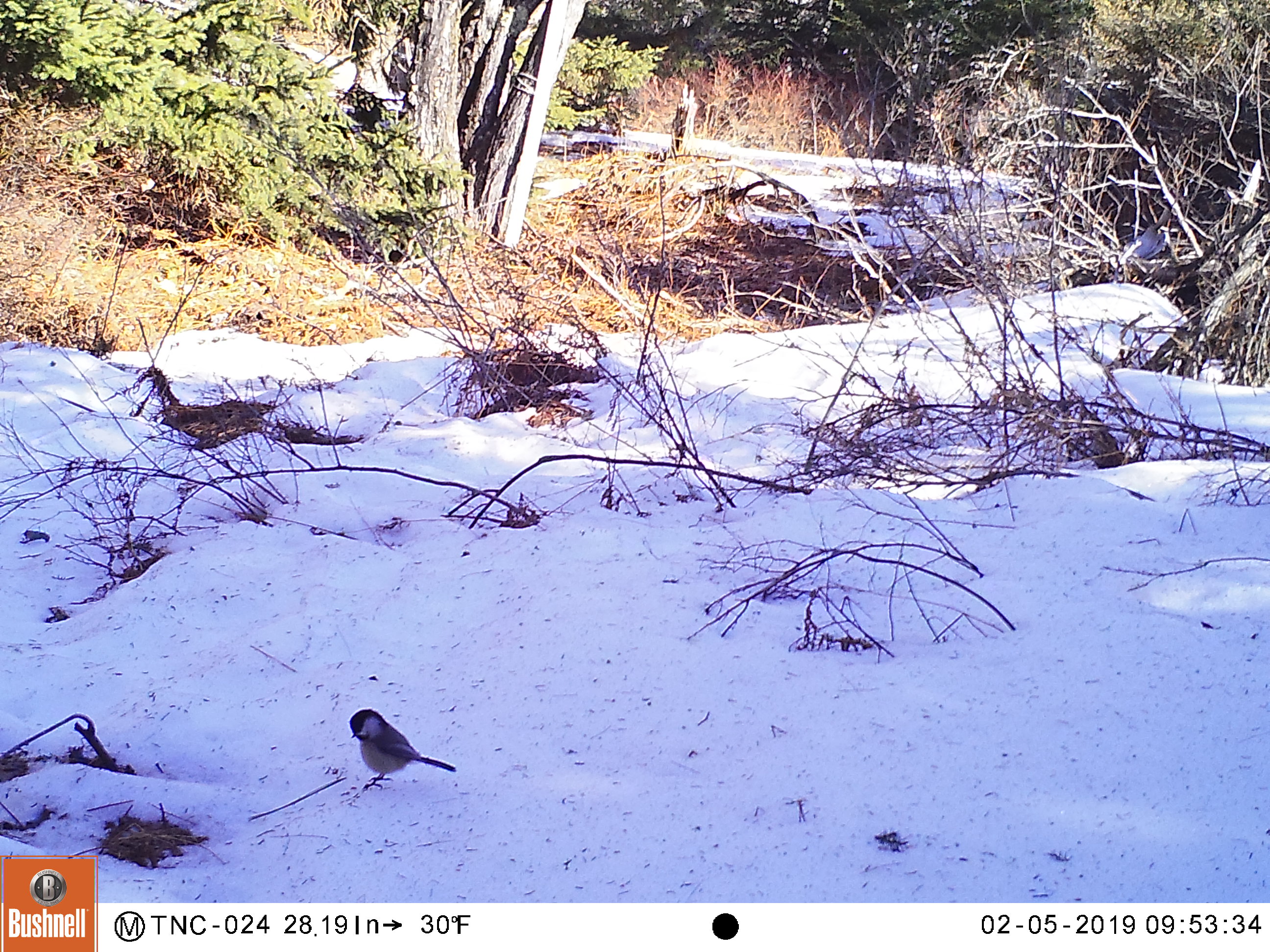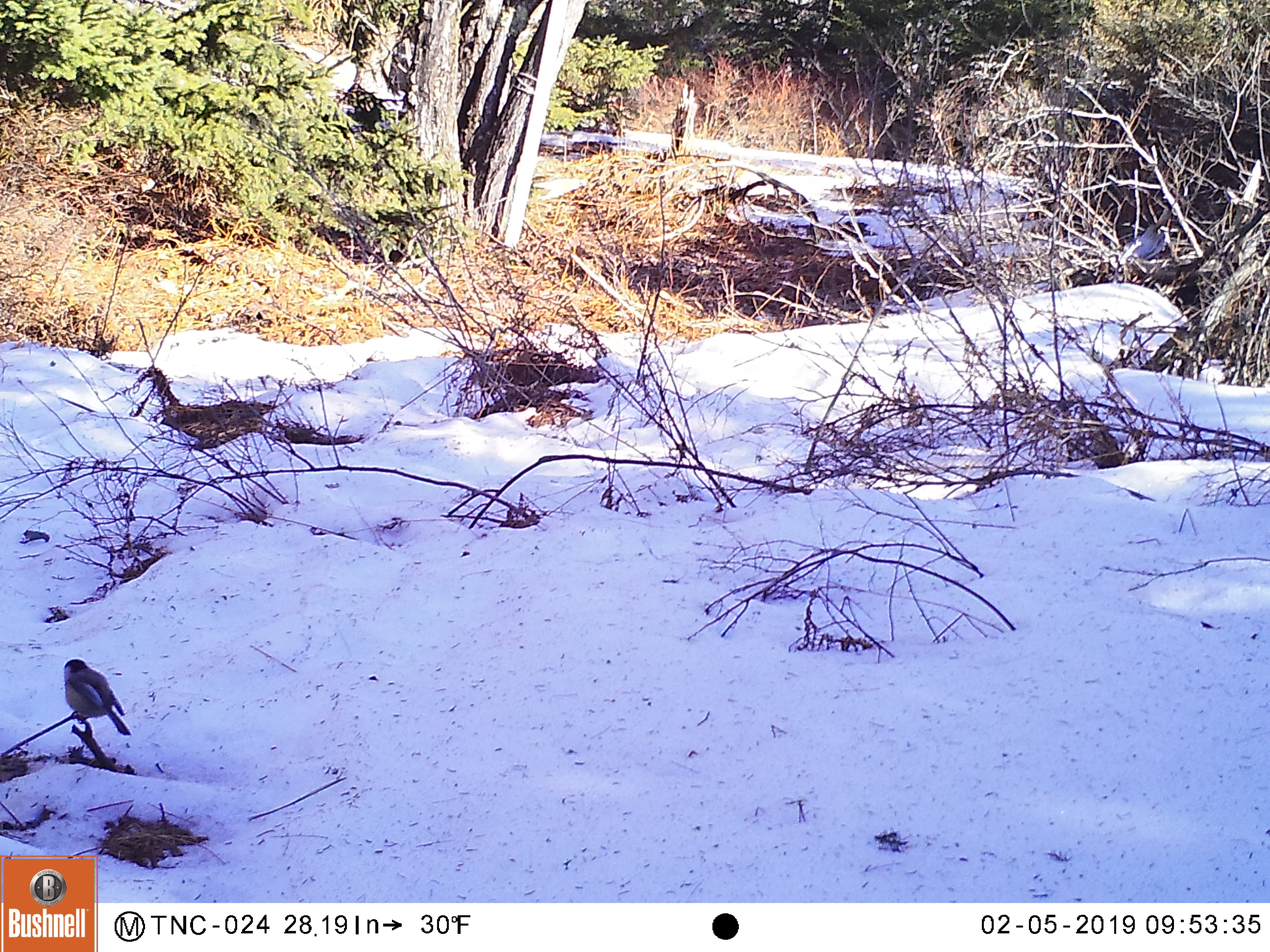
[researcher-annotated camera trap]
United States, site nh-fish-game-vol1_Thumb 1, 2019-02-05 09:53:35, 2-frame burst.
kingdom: Animalia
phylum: Chordata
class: Aves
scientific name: Aves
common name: bird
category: bird sp.